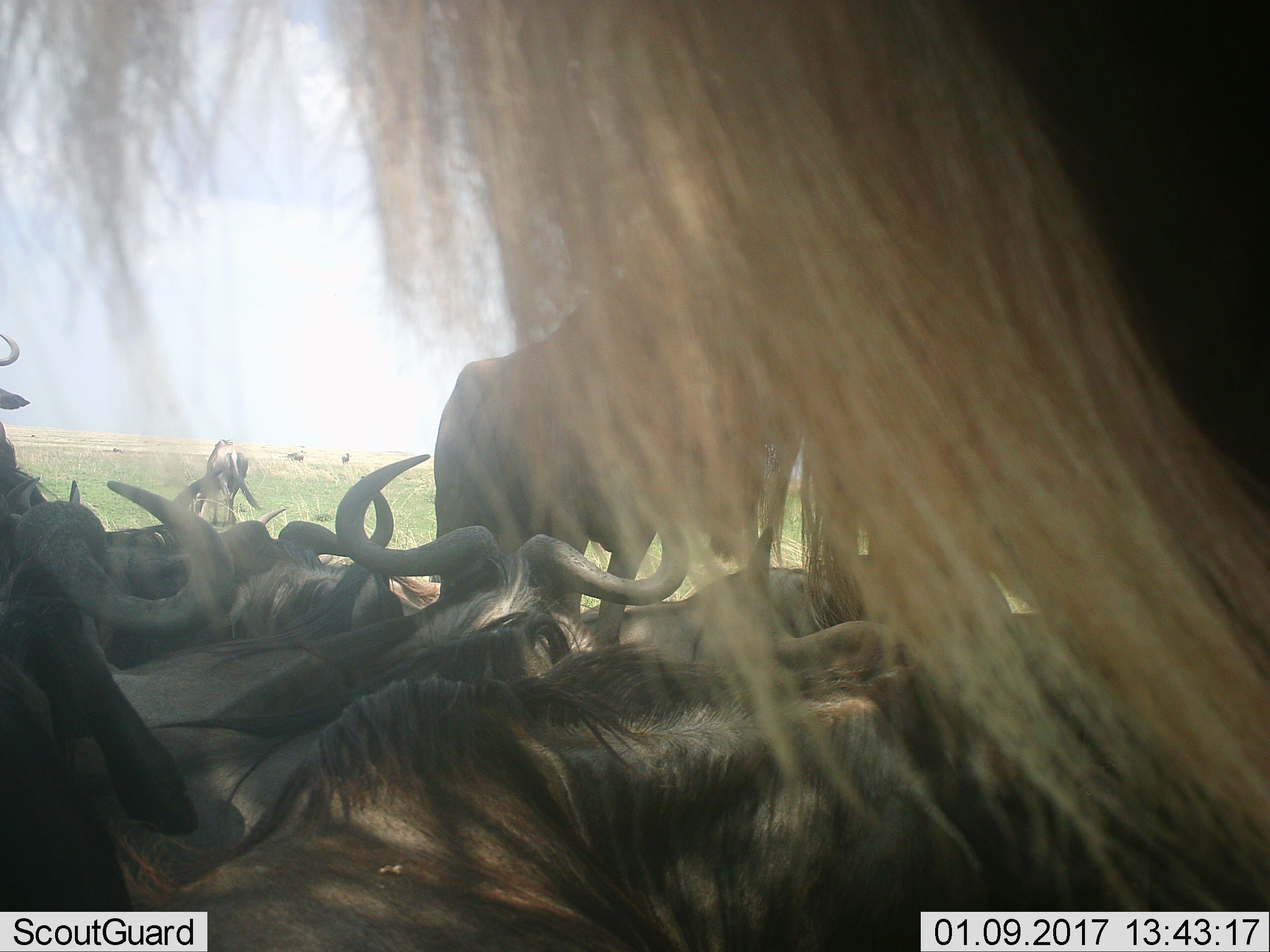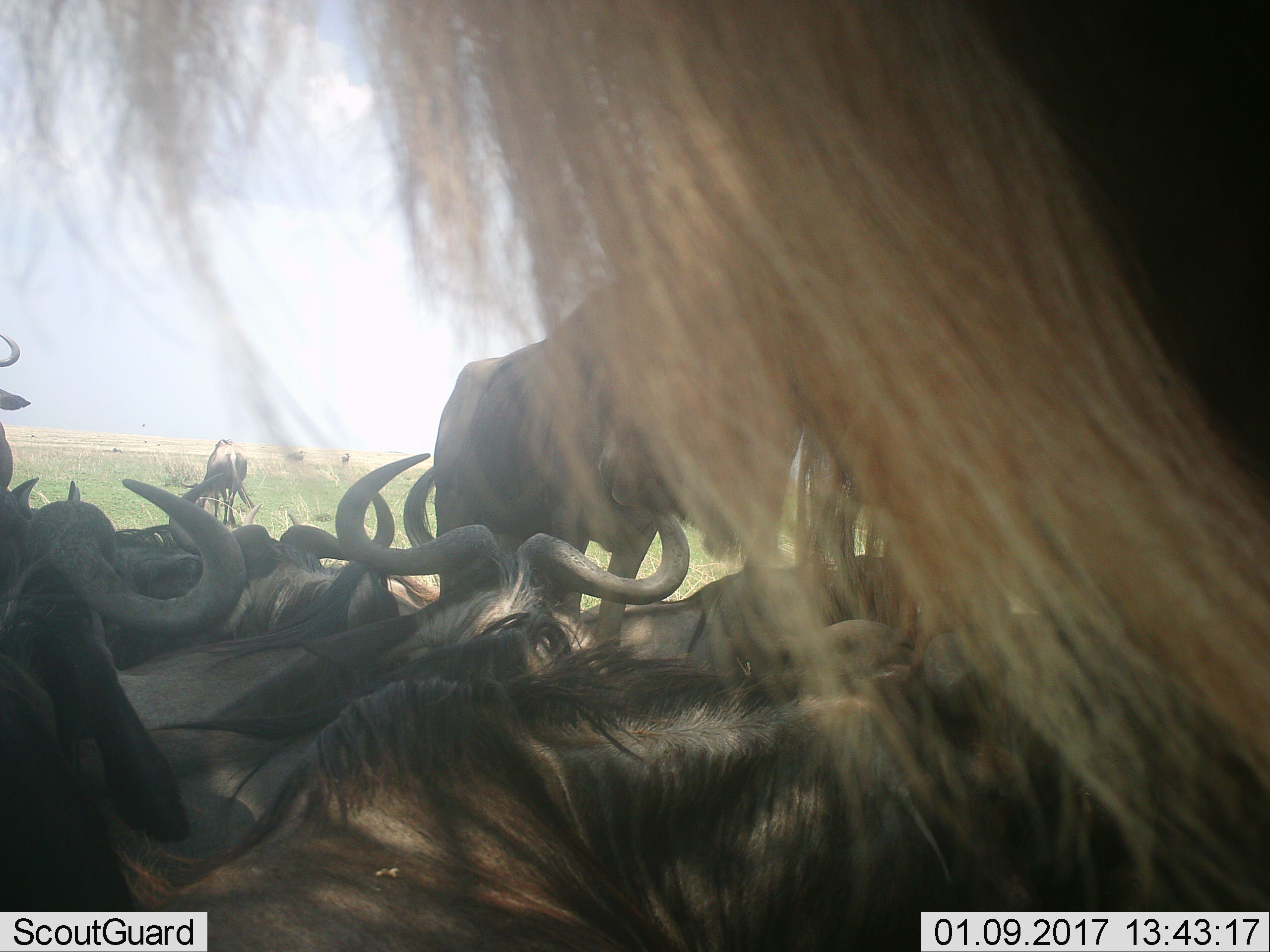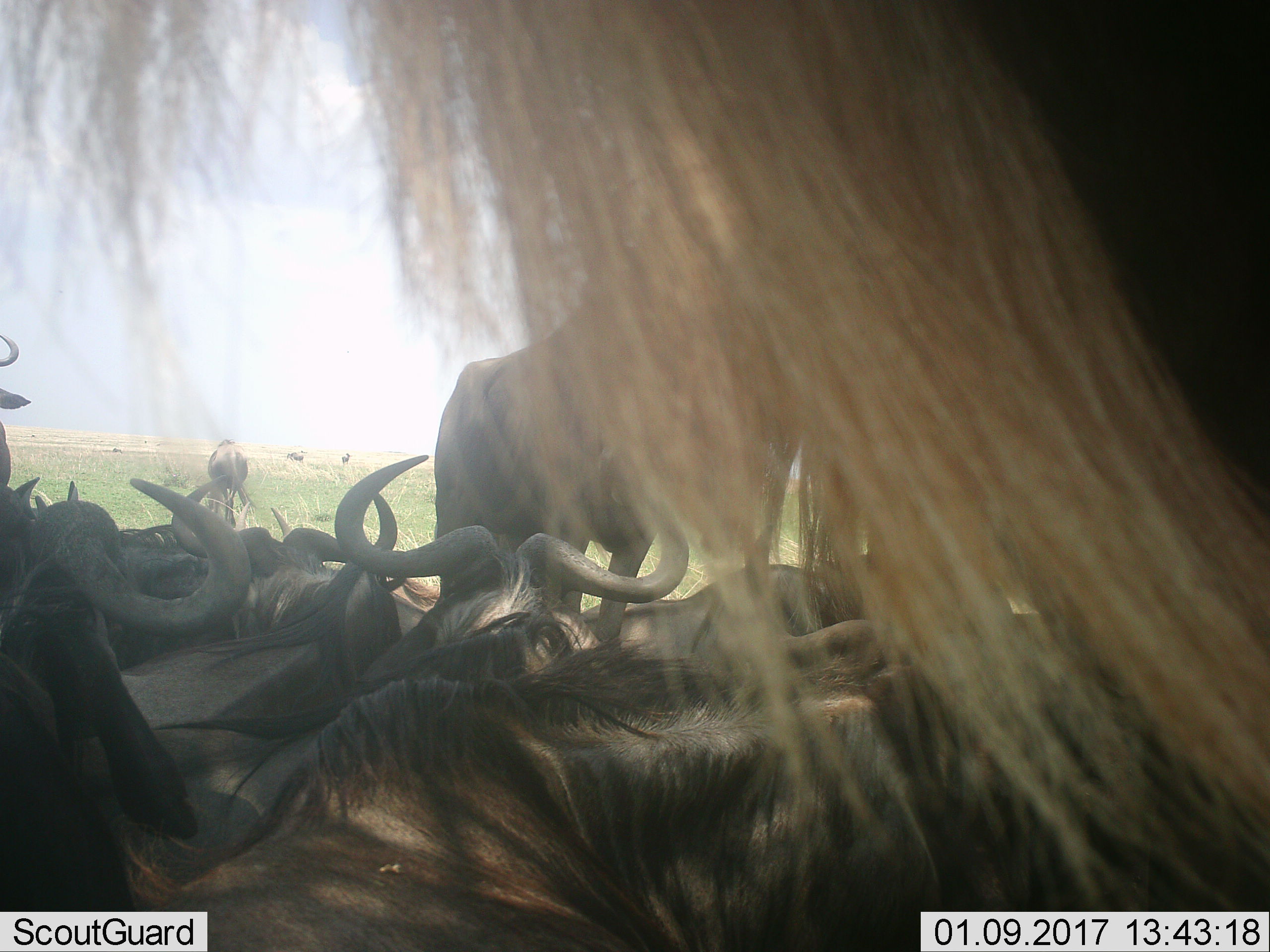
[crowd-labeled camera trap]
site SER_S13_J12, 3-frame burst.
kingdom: Animalia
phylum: Chordata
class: Mammalia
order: Artiodactyla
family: Bovidae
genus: Connochaetes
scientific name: Connochaetes taurinus taurinus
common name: blue wildebeest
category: wildebeestblue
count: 11-50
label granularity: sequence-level